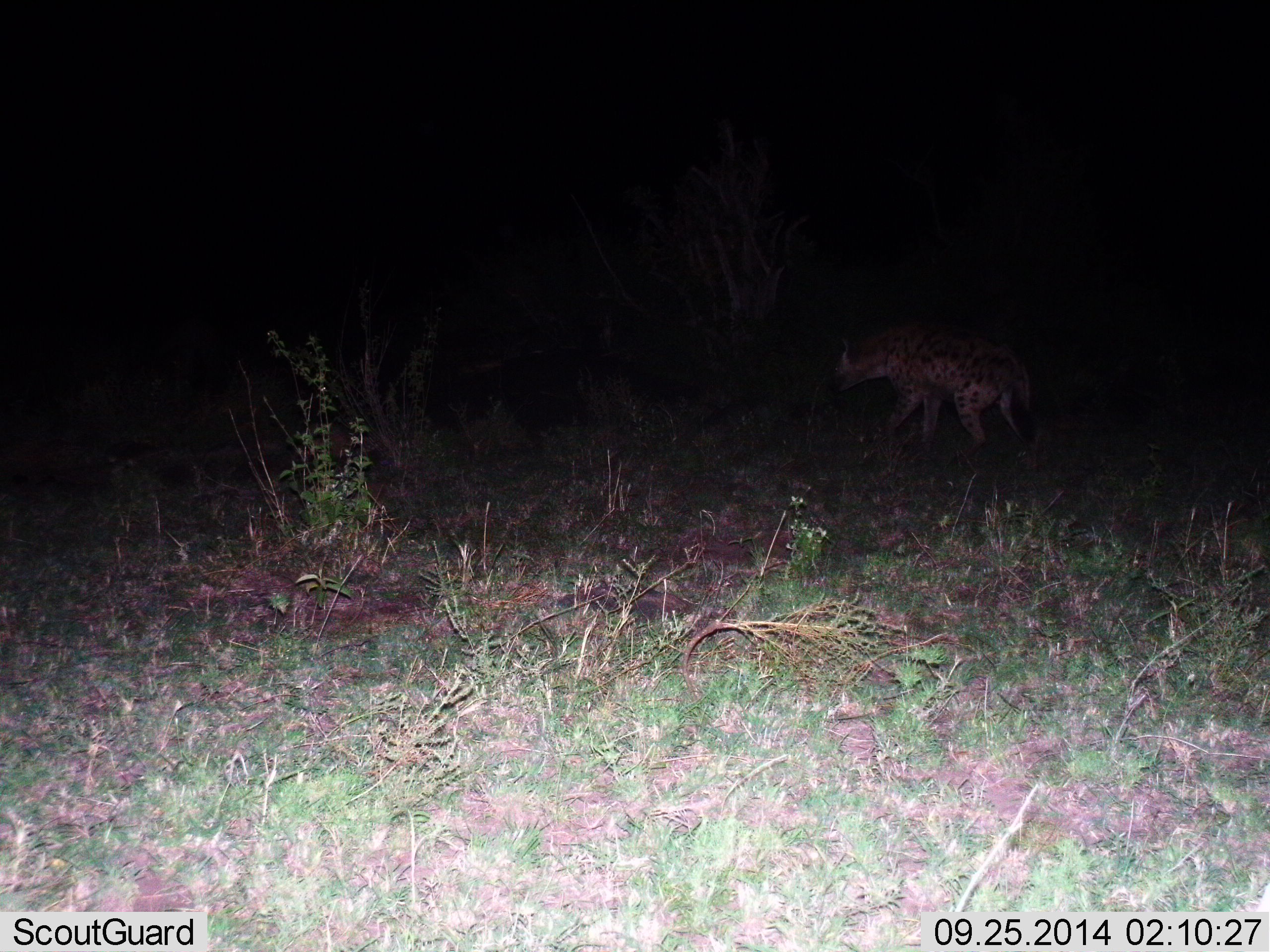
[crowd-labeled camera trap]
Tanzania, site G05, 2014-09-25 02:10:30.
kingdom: Animalia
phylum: Chordata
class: Mammalia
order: Carnivora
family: Hyaenidae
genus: Crocuta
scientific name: Crocuta crocuta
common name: spotted hyena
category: hyenaspotted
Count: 1.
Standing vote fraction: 40%.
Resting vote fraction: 0%.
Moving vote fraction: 60%.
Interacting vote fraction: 0%.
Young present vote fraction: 0%.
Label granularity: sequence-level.